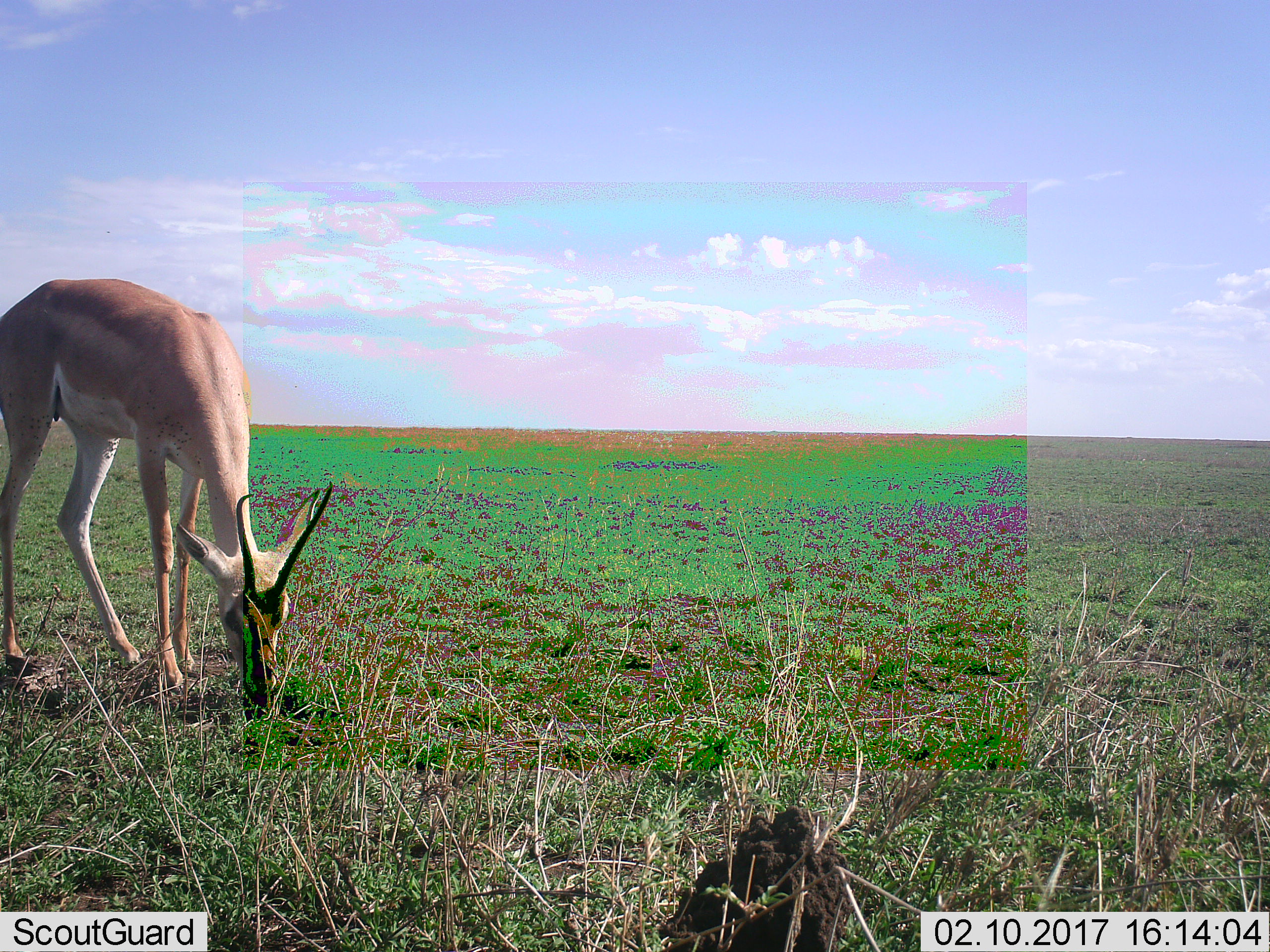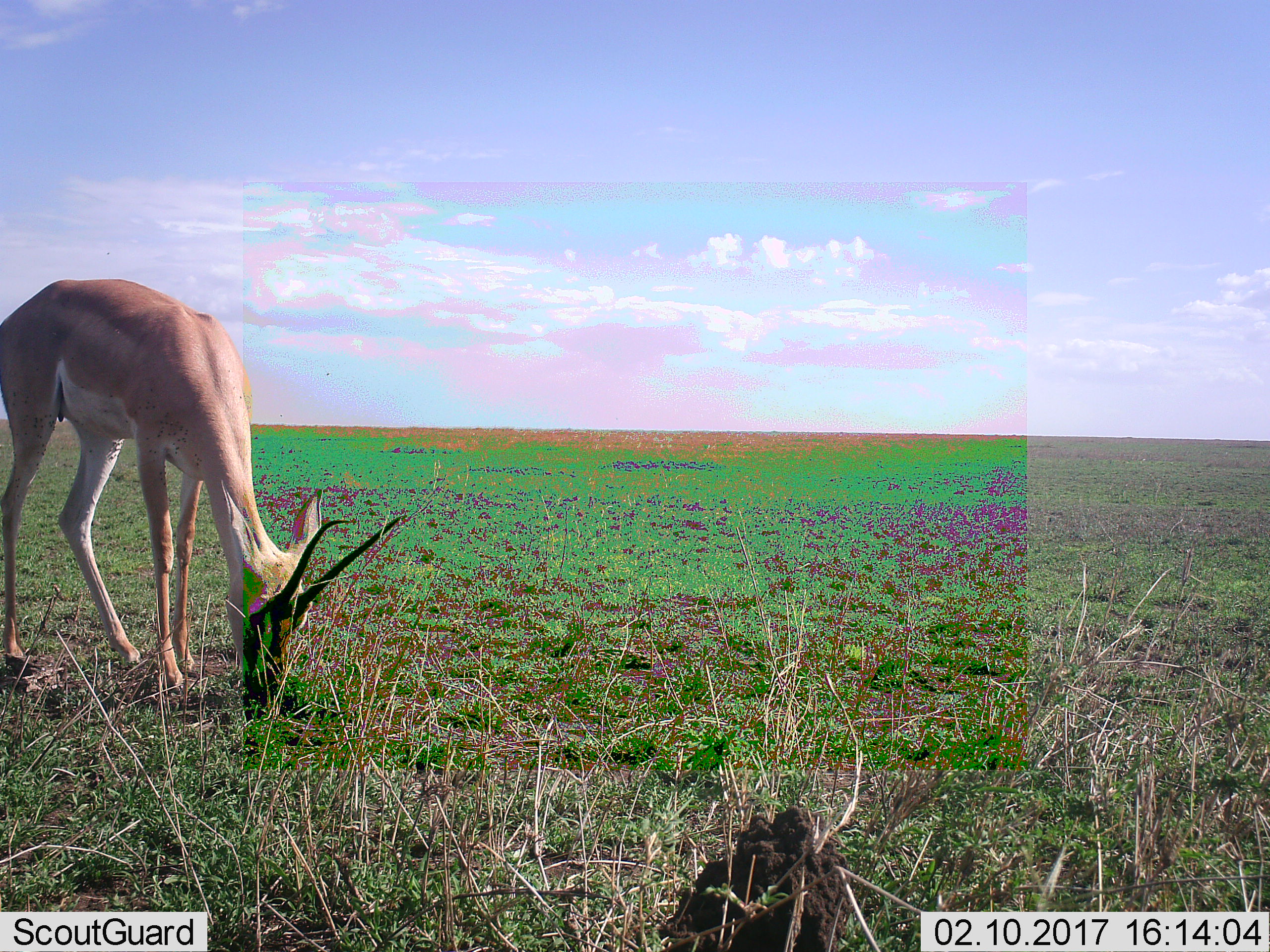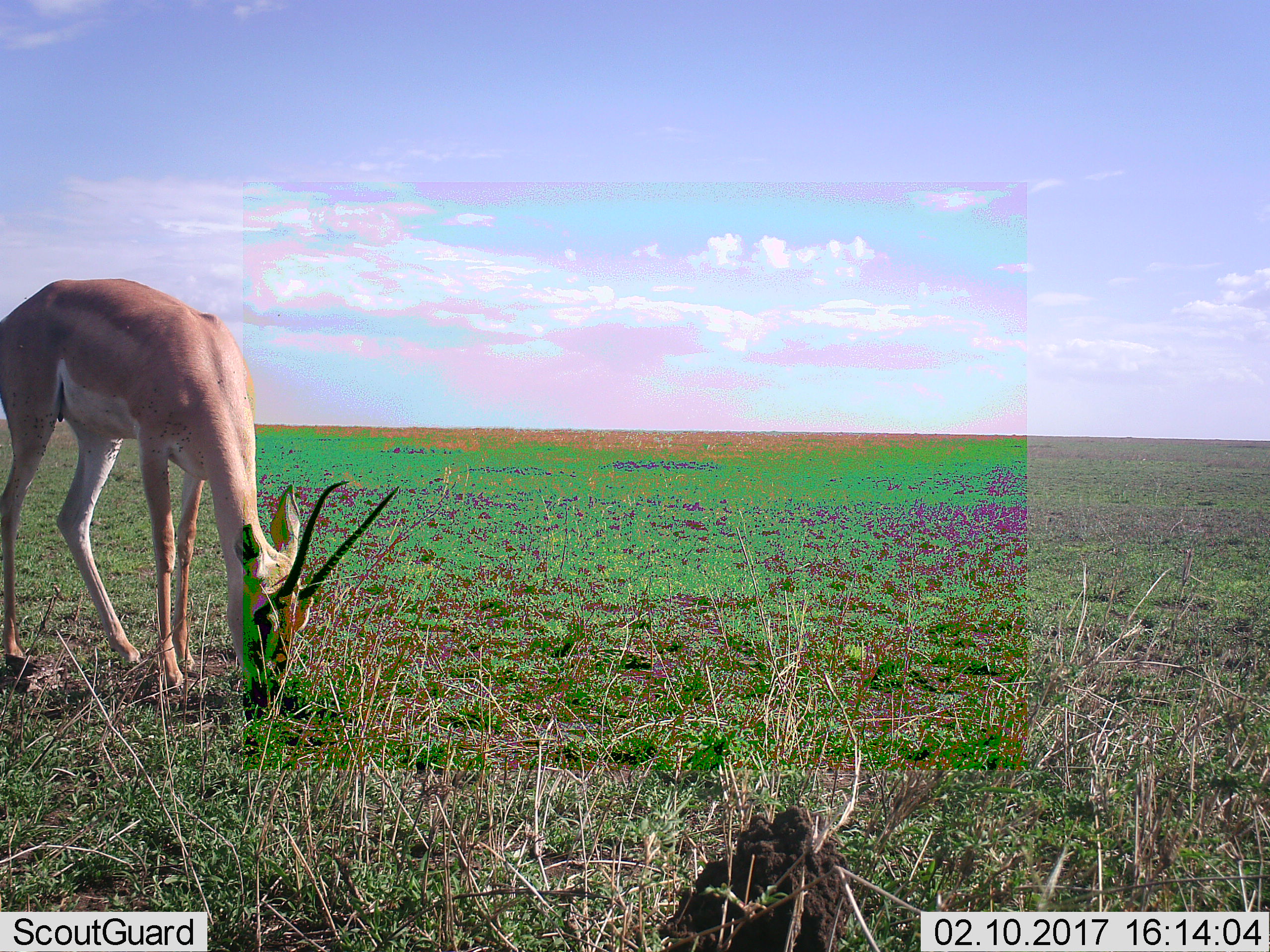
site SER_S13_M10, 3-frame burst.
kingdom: Animalia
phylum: Chordata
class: Mammalia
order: Artiodactyla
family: Bovidae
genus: Nanger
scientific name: Nanger granti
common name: grant's gazelle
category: gazellegrants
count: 1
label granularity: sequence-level